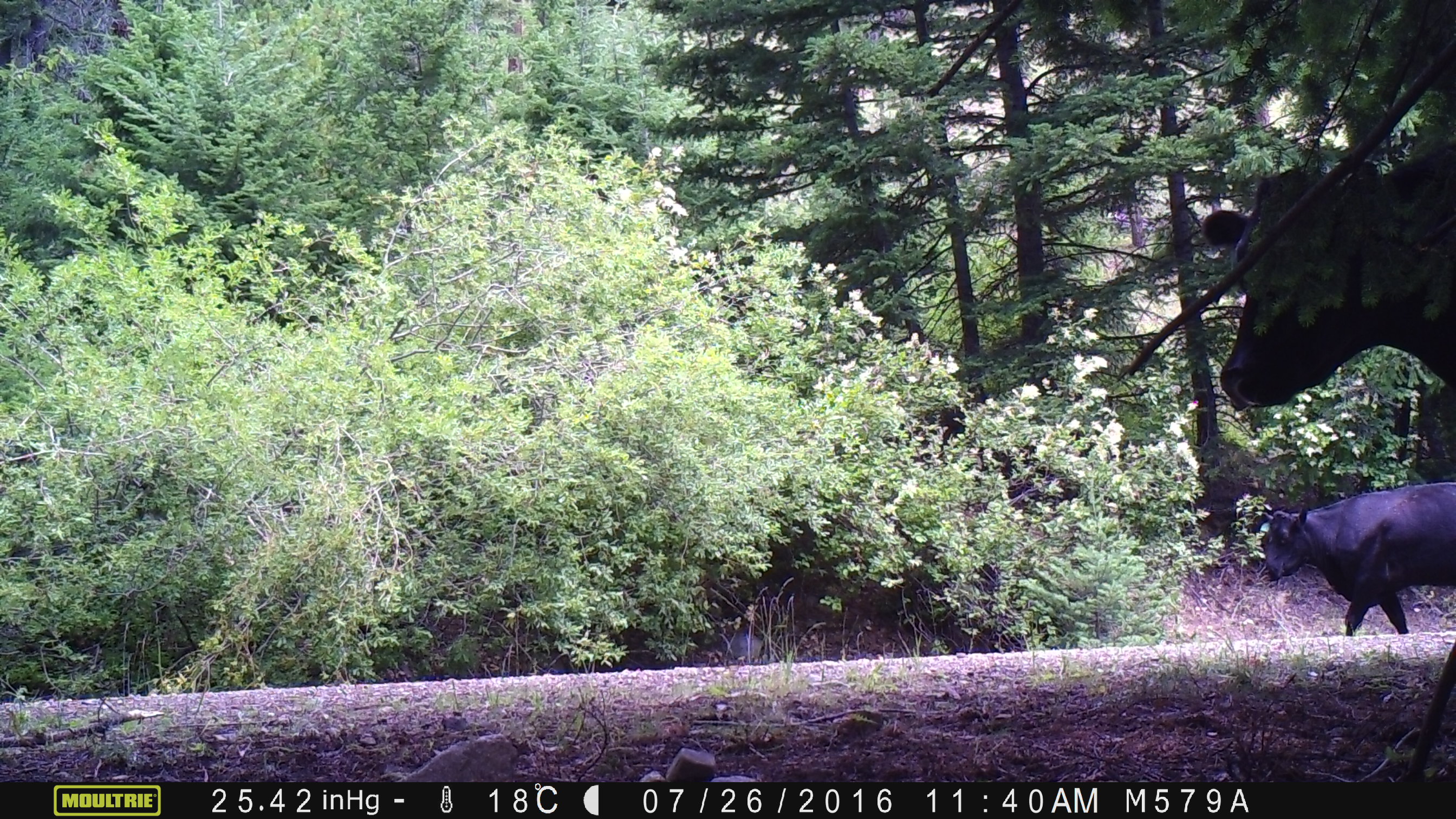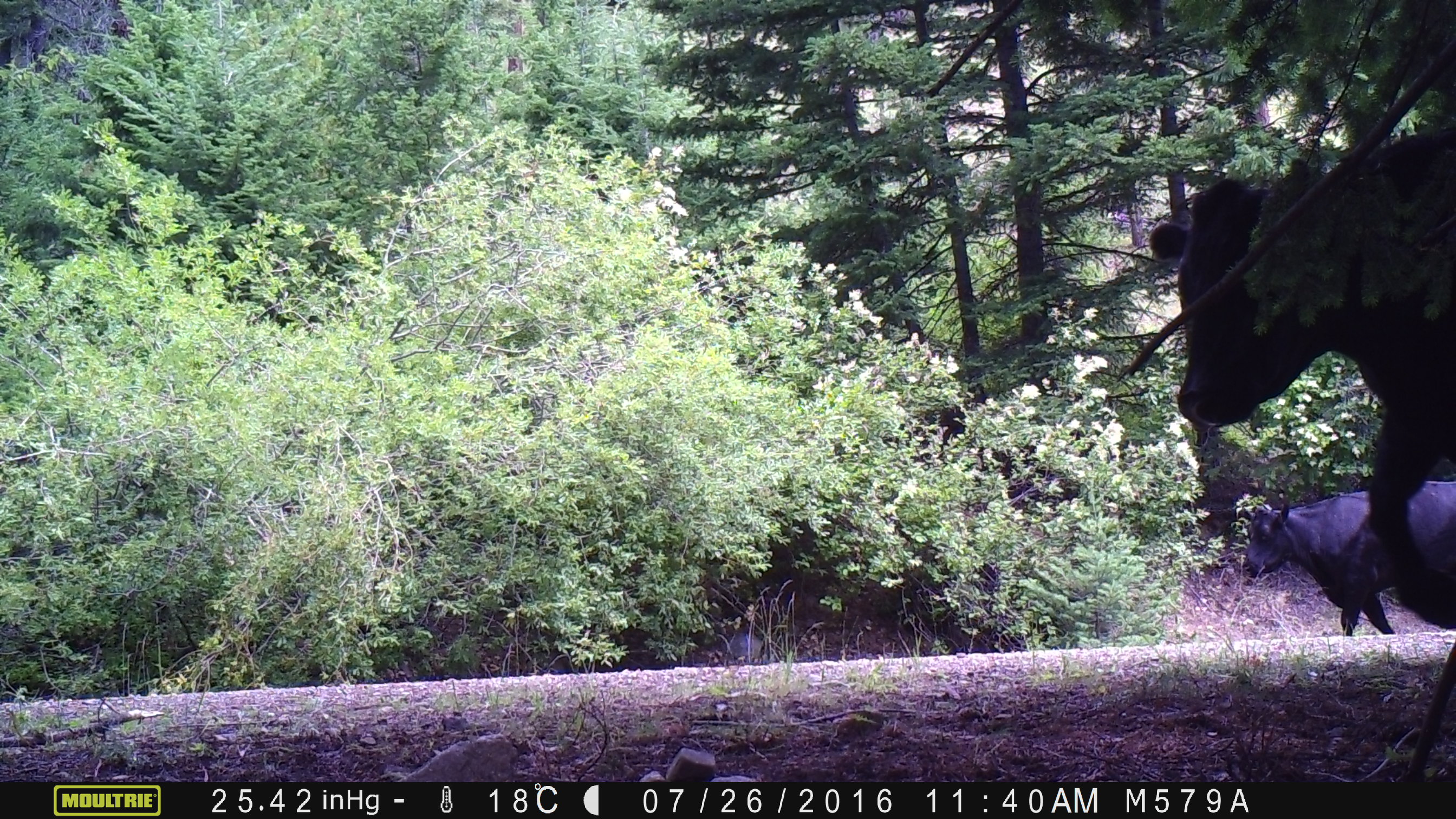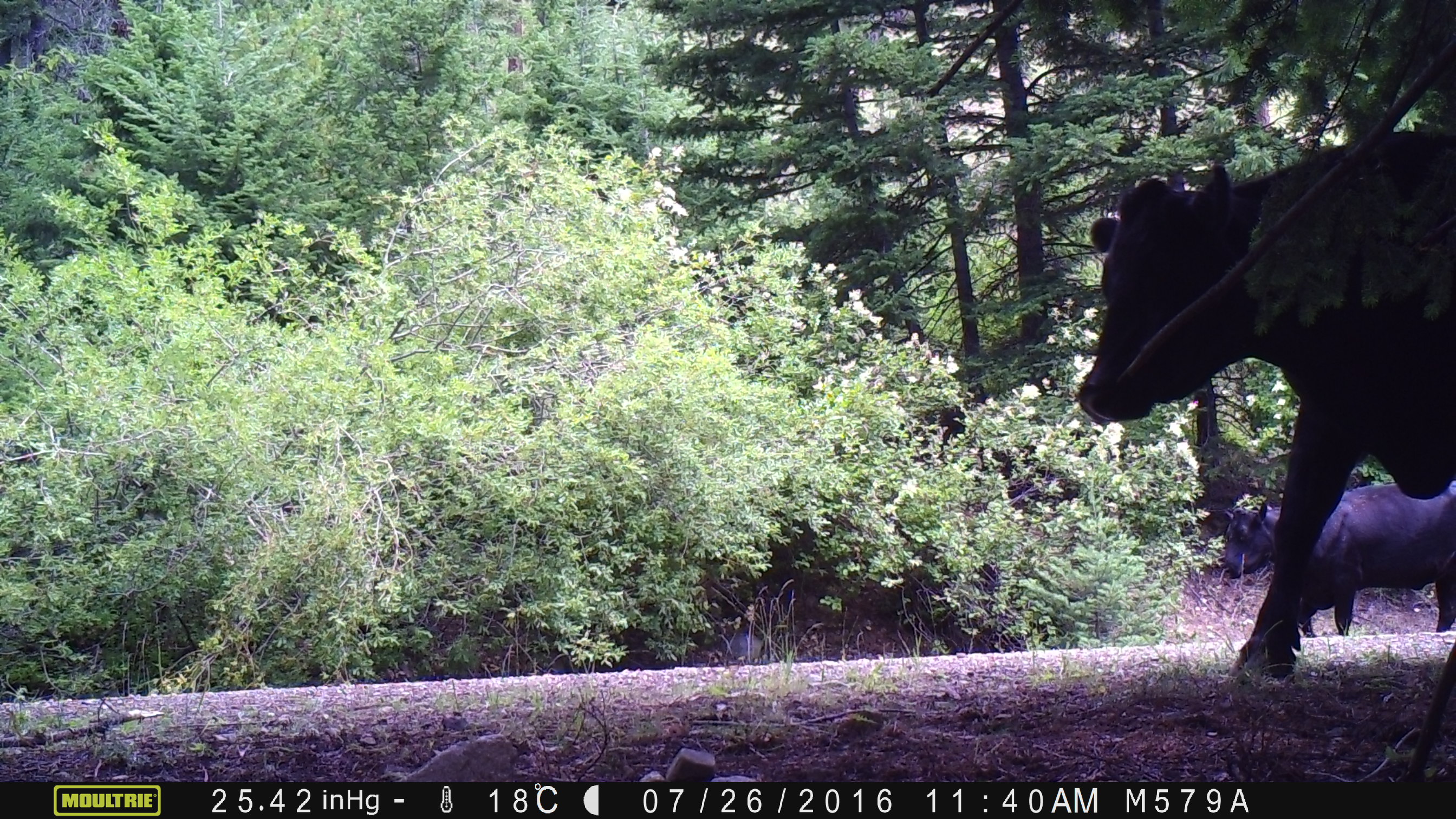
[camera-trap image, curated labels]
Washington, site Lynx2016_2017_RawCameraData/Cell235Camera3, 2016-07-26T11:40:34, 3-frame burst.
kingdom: Animalia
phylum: Chordata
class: Mammalia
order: Artiodactyla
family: Bovidae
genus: Bos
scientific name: Bos taurus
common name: domestic cattle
Domestic cattle (Bos taurus). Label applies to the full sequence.